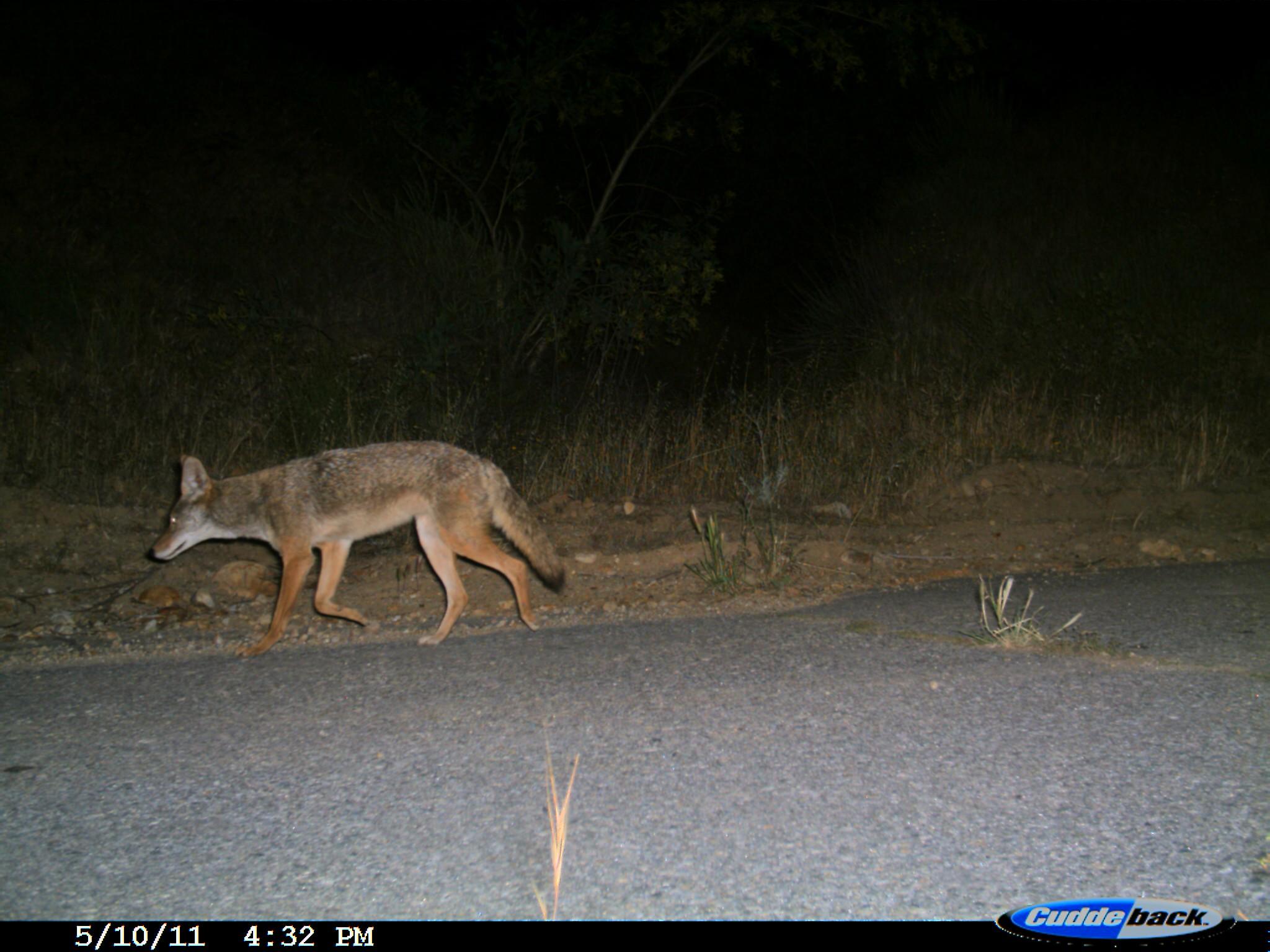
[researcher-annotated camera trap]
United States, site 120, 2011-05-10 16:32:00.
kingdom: Animalia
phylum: Chordata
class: Mammalia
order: Carnivora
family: Canidae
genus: Canis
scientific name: Canis latrans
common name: coyote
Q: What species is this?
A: Coyote (Canis latrans).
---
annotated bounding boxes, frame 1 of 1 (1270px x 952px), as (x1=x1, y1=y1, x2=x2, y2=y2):
coyote: (x1=138, y1=438, x2=578, y2=651)